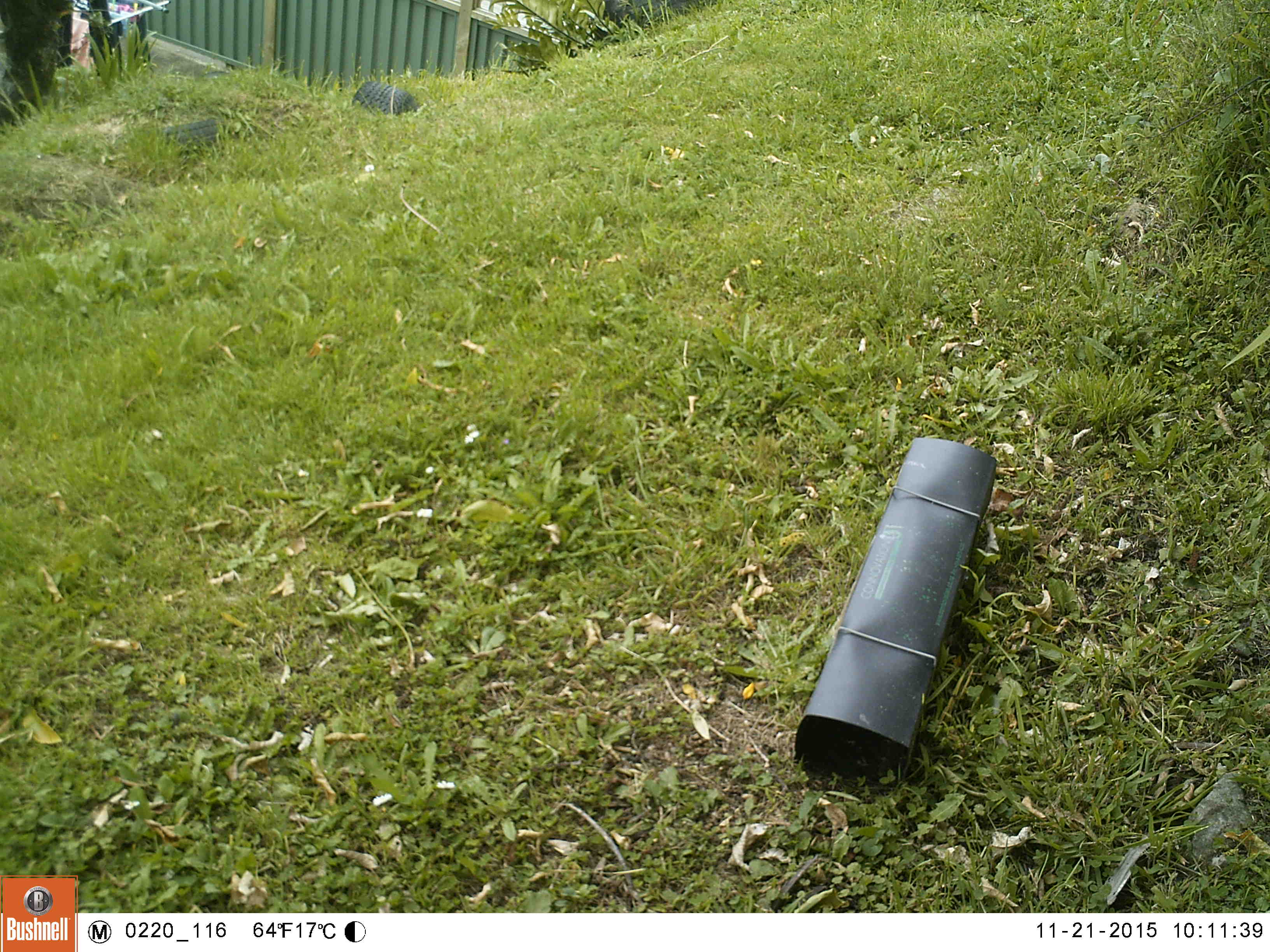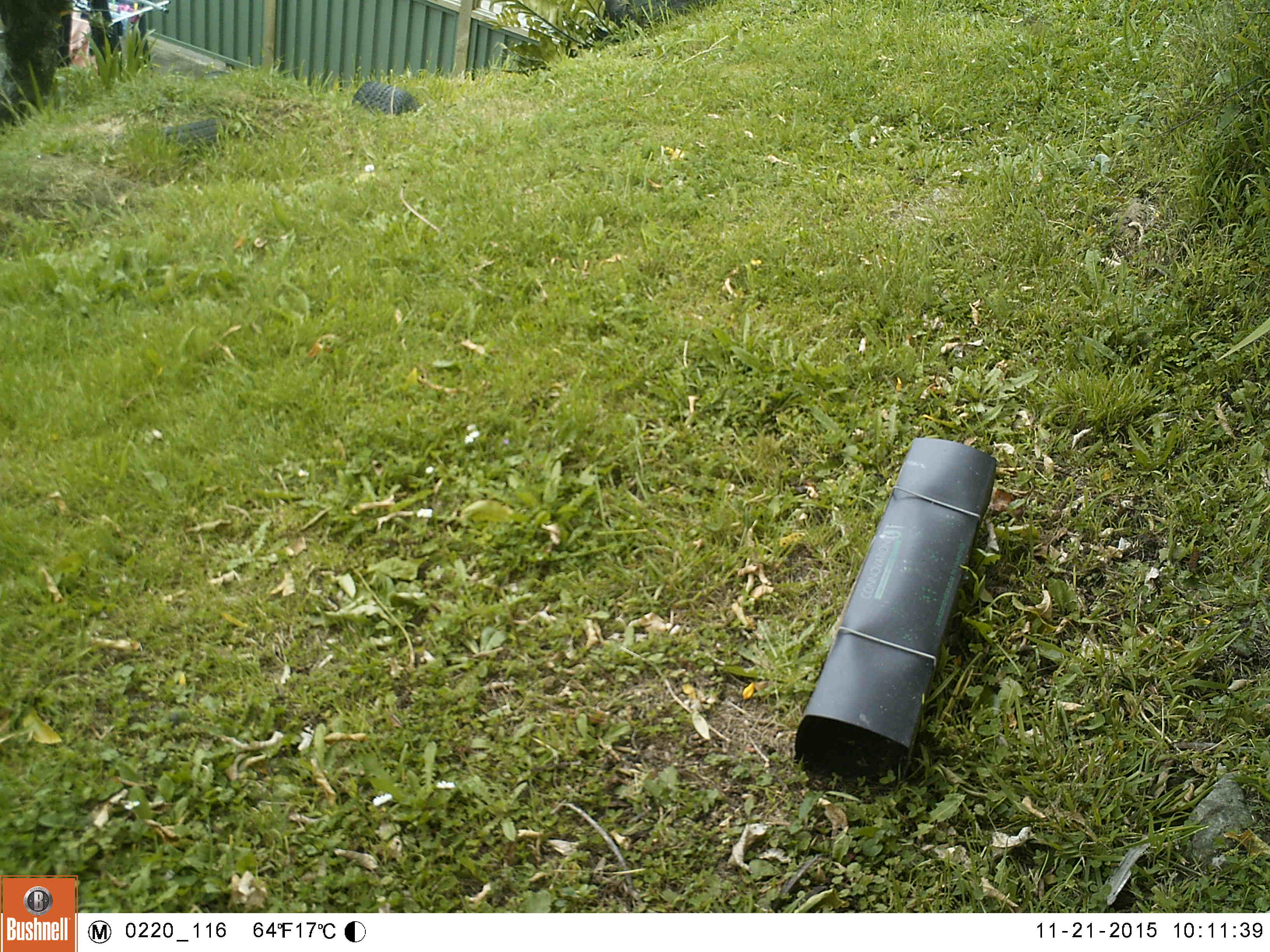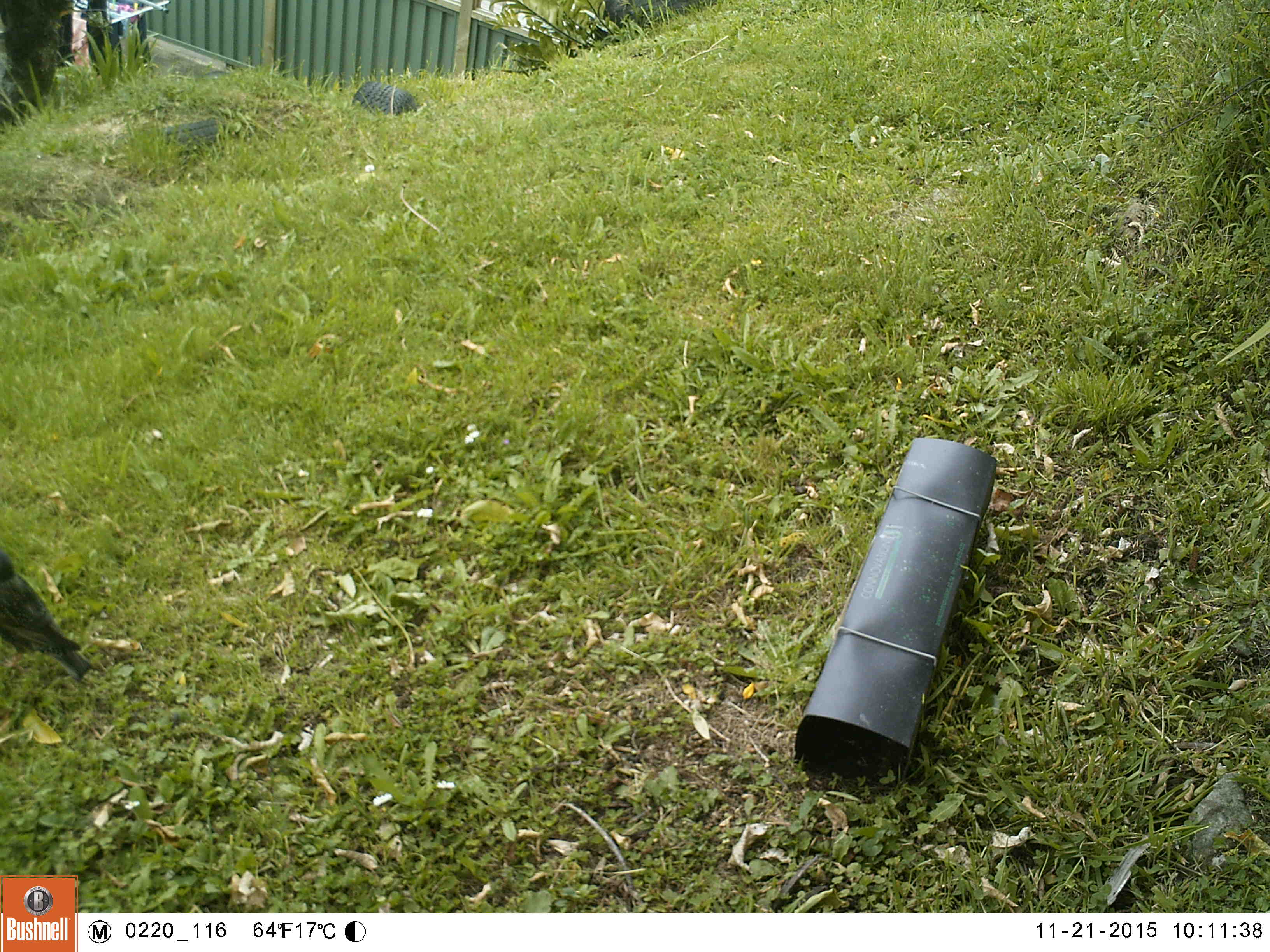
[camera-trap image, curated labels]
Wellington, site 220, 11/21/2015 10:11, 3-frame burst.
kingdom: Animalia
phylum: Chordata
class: Aves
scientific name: Aves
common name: bird